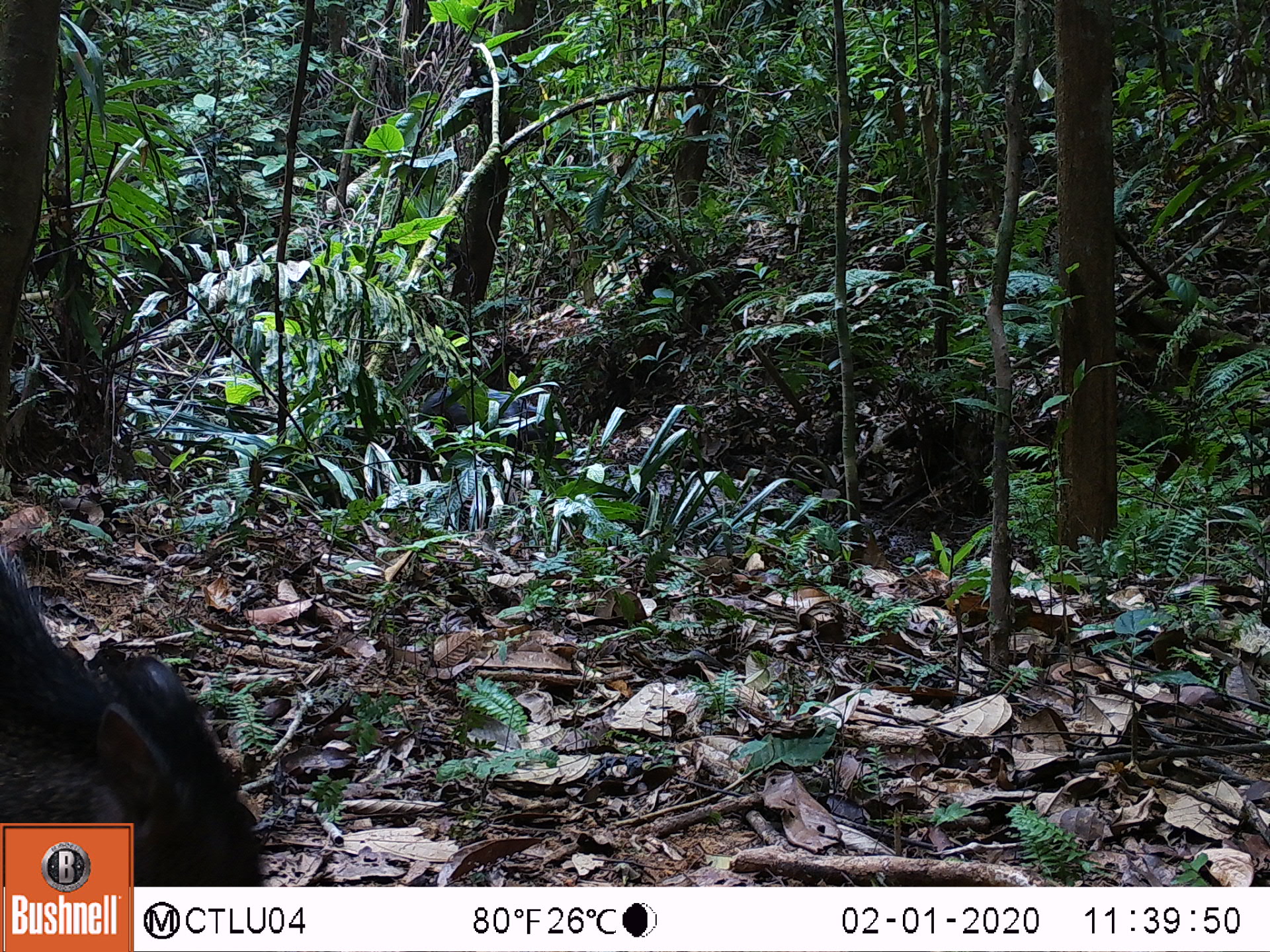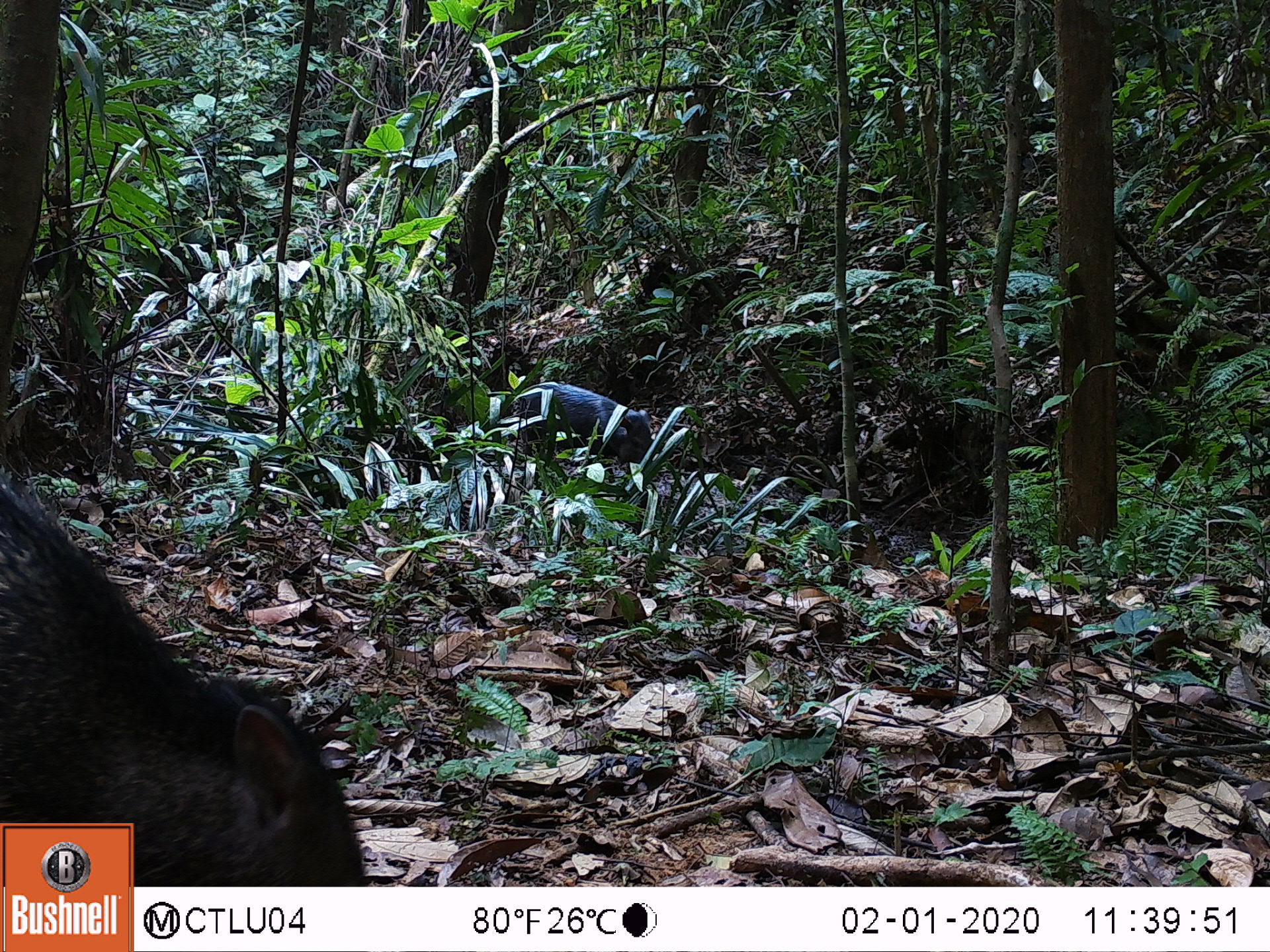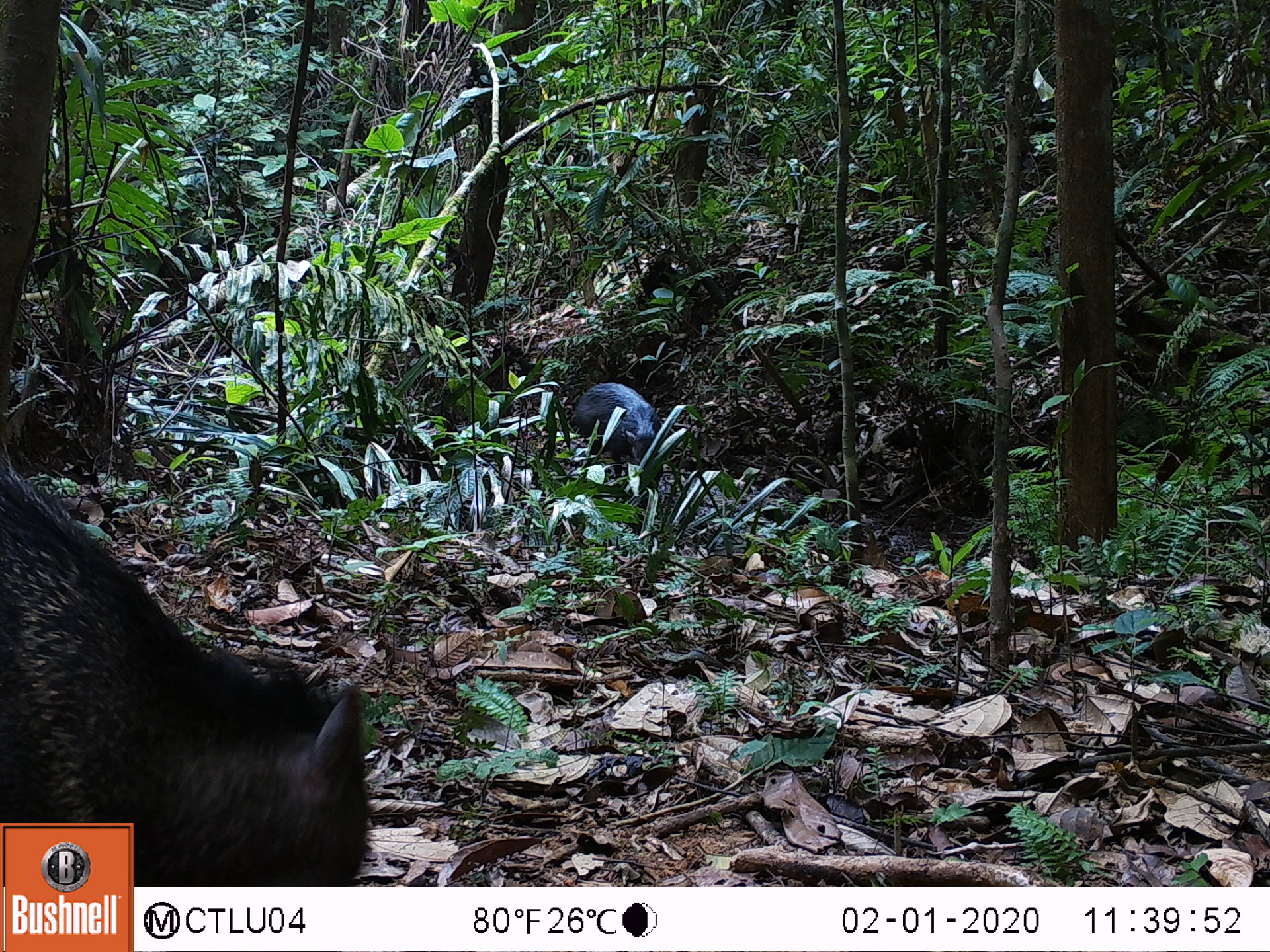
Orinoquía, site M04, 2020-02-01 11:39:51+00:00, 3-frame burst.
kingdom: Animalia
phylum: Chordata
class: Mammalia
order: Artiodactyla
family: Tayassuidae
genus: Pecari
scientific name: Pecari tajacu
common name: collared peccary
Collared peccary (Pecari tajacu).